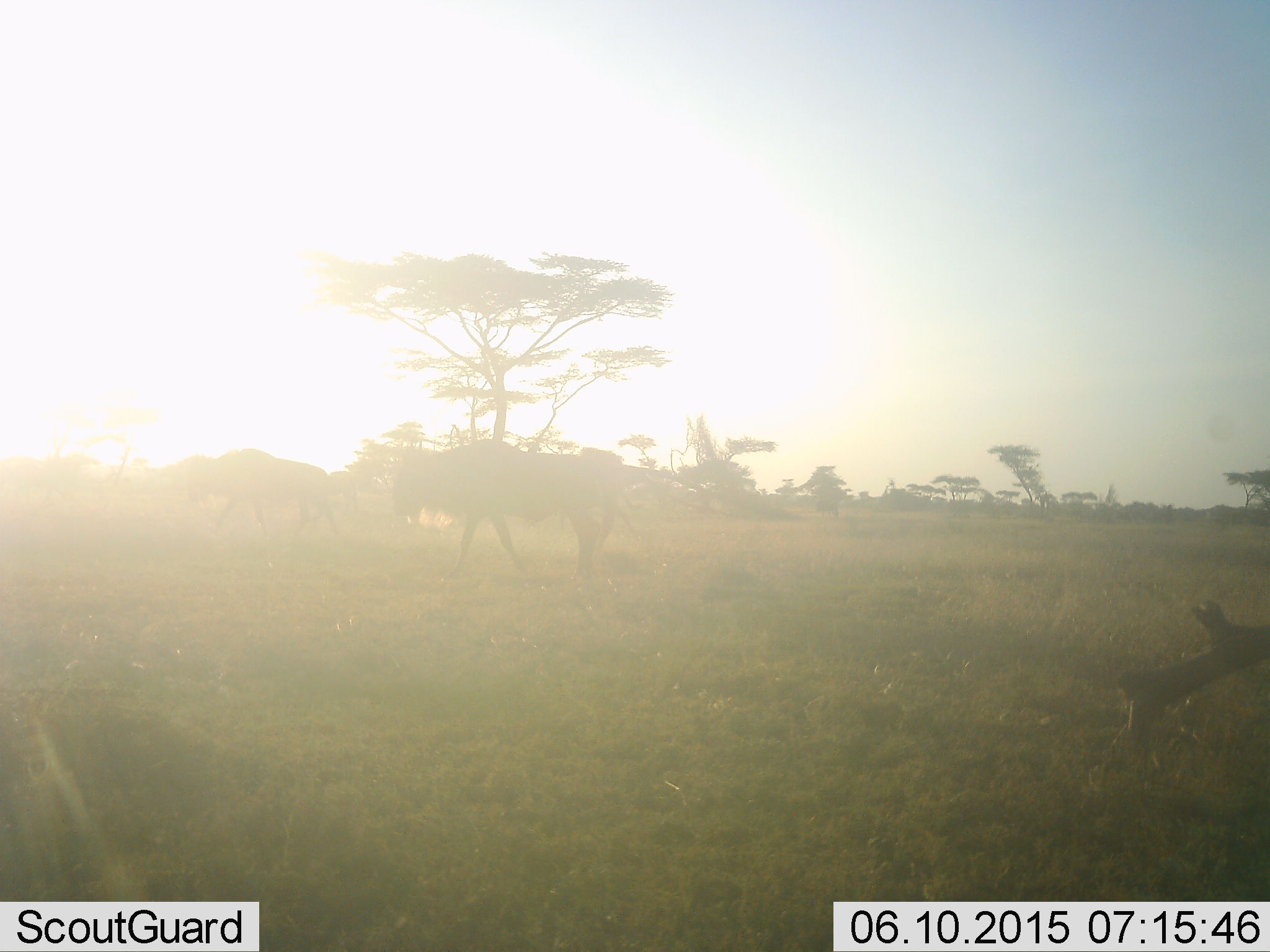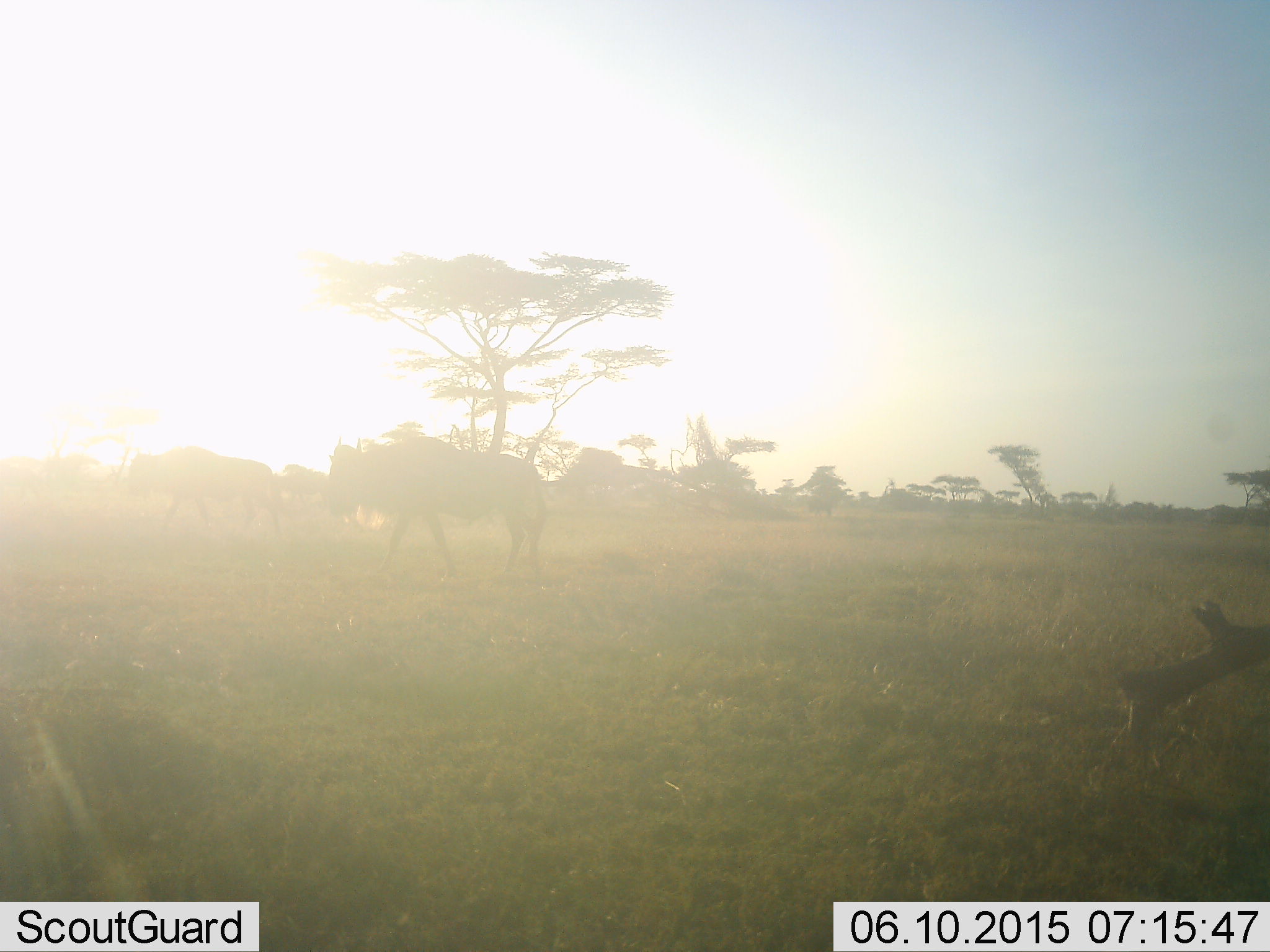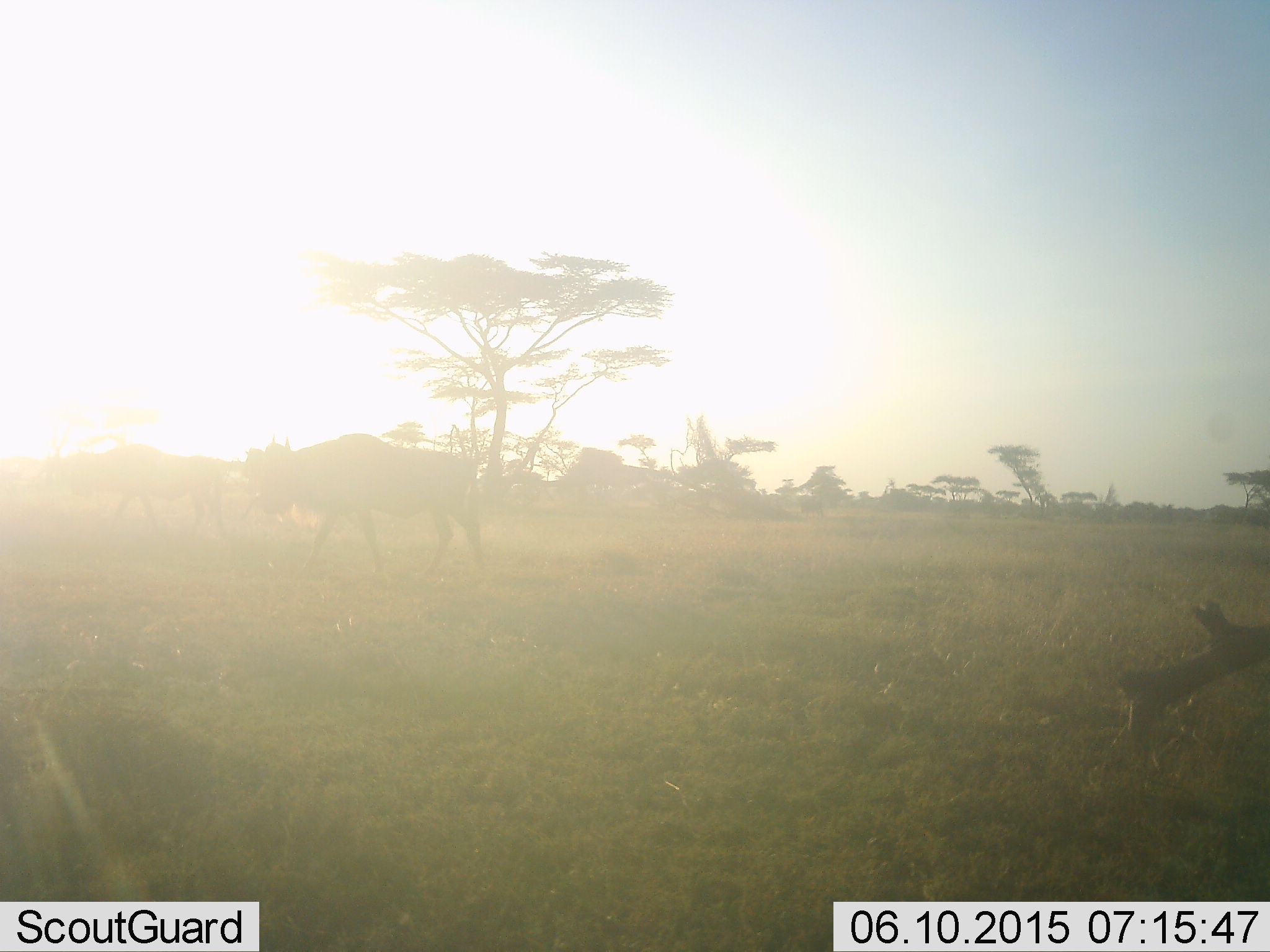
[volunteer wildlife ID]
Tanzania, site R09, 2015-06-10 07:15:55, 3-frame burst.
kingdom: Animalia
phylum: Chordata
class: Mammalia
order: Artiodactyla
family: Bovidae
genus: Connochaetes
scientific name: Connochaetes taurinus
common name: blue wildebeest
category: wildebeest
Wildebeest (blue wildebeest) (Connochaetes taurinus), count 2. Behavior (volunteer vote fractions): standing 0%, resting 0%, moving 100%, interacting 0%. Young present (vote fraction): 0%. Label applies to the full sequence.